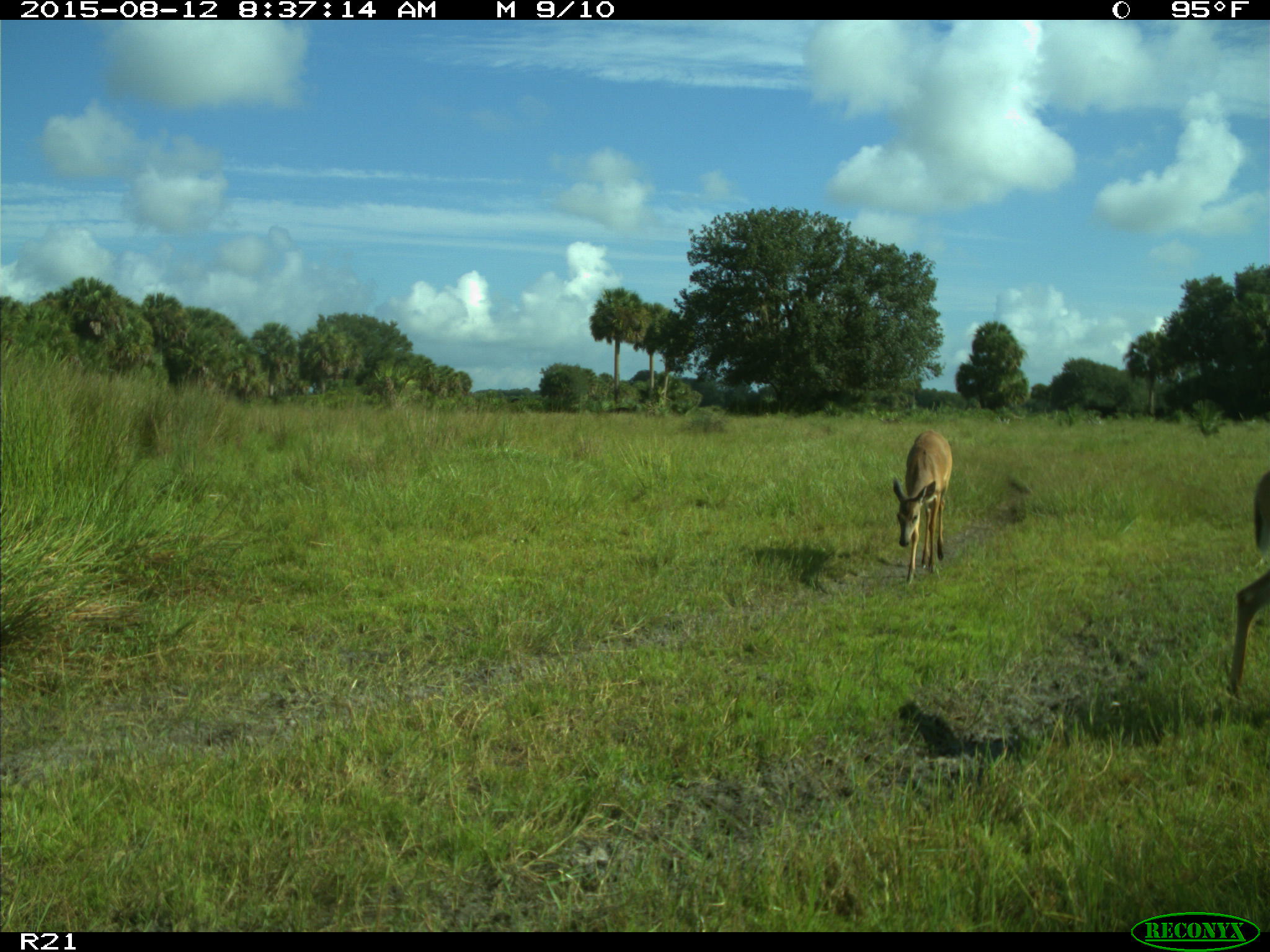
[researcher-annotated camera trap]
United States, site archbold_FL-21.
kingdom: Animalia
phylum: Chordata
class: Mammalia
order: Artiodactyla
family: Cervidae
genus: Odocoileus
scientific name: Odocoileus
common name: deer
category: unidentified deer